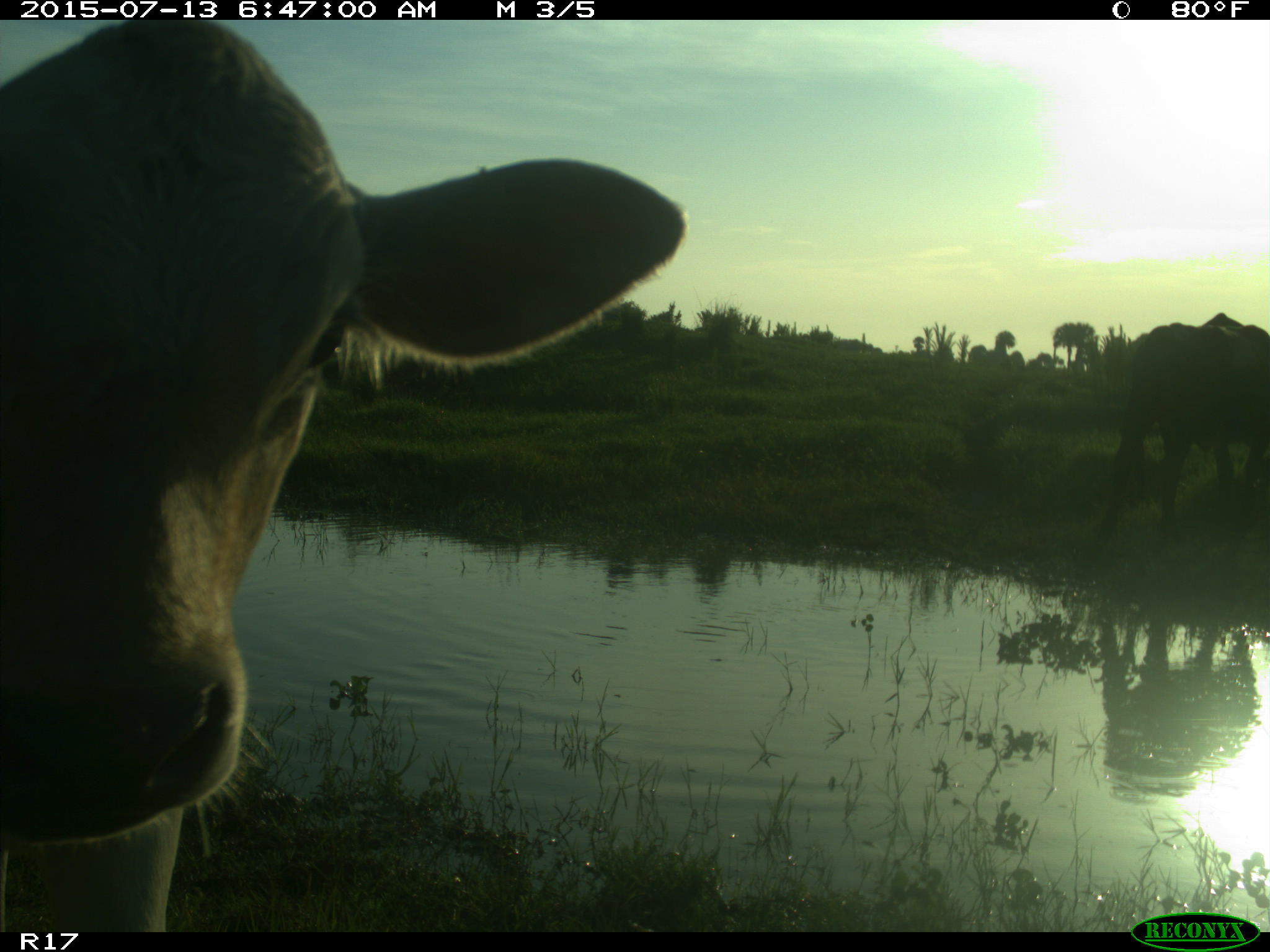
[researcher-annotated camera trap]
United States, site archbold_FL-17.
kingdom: Animalia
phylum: Chordata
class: Mammalia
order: Artiodactyla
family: Bovidae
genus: Bos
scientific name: Bos taurus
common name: domestic cow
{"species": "Bos taurus (domestic cow)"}